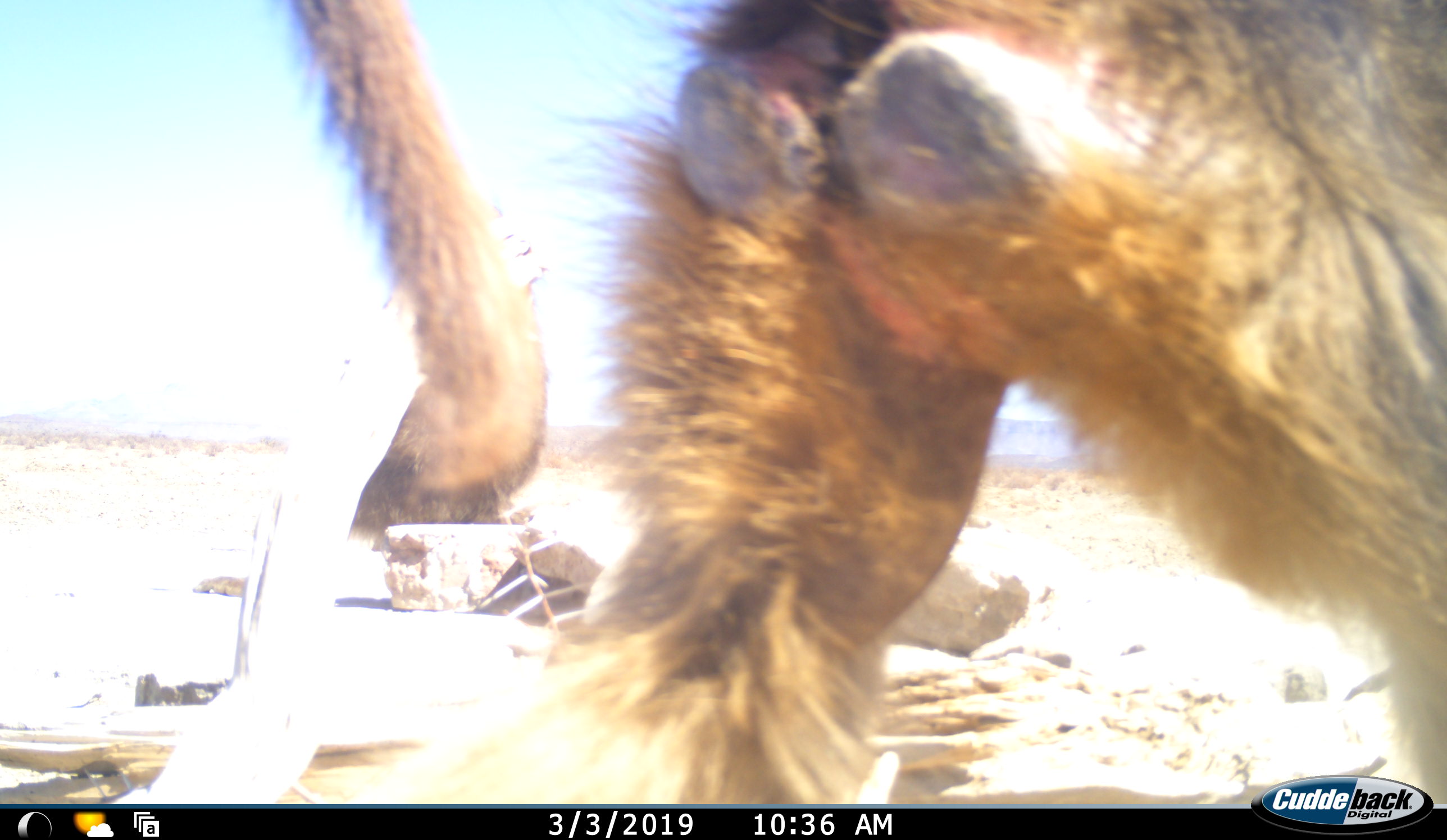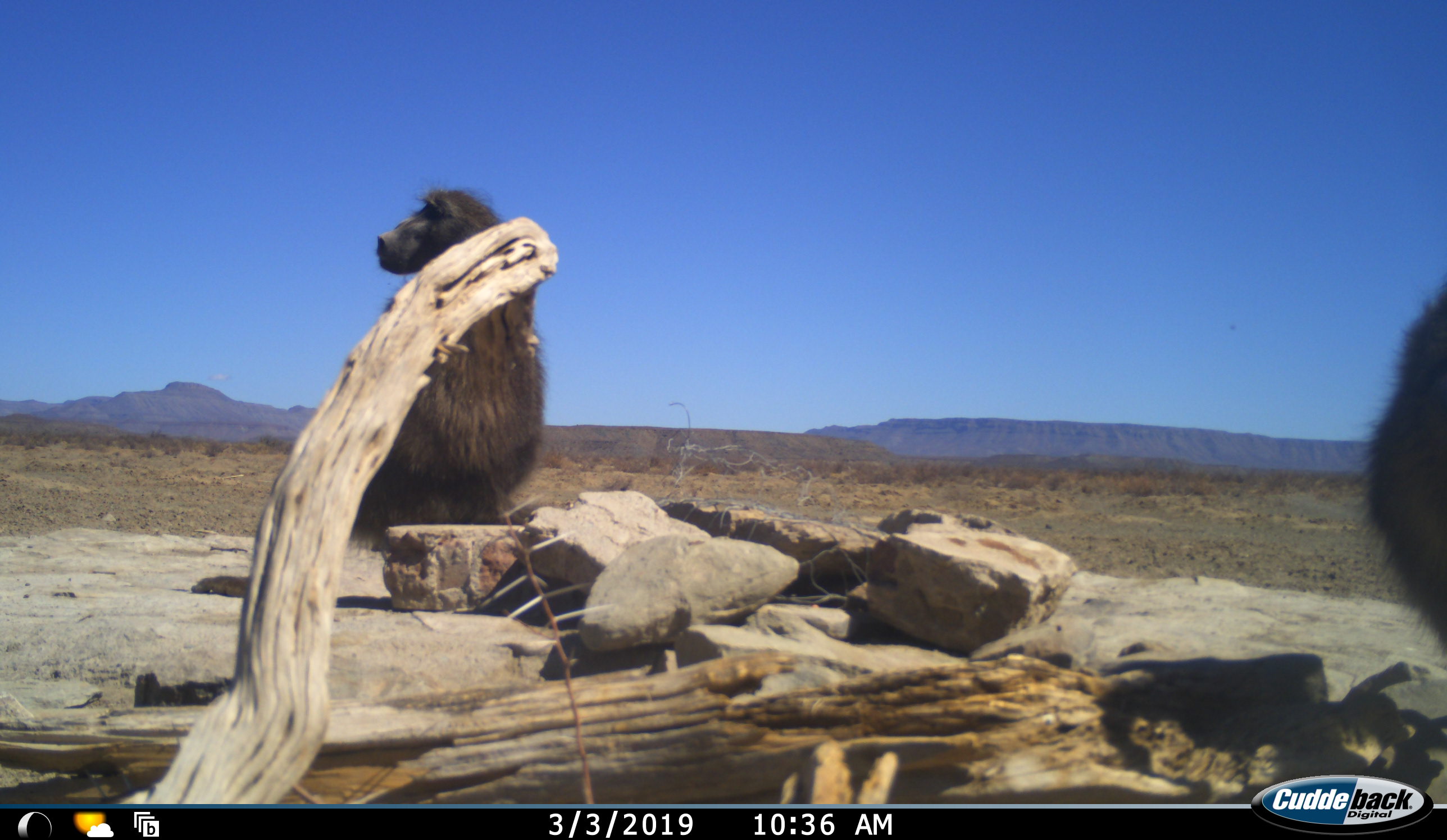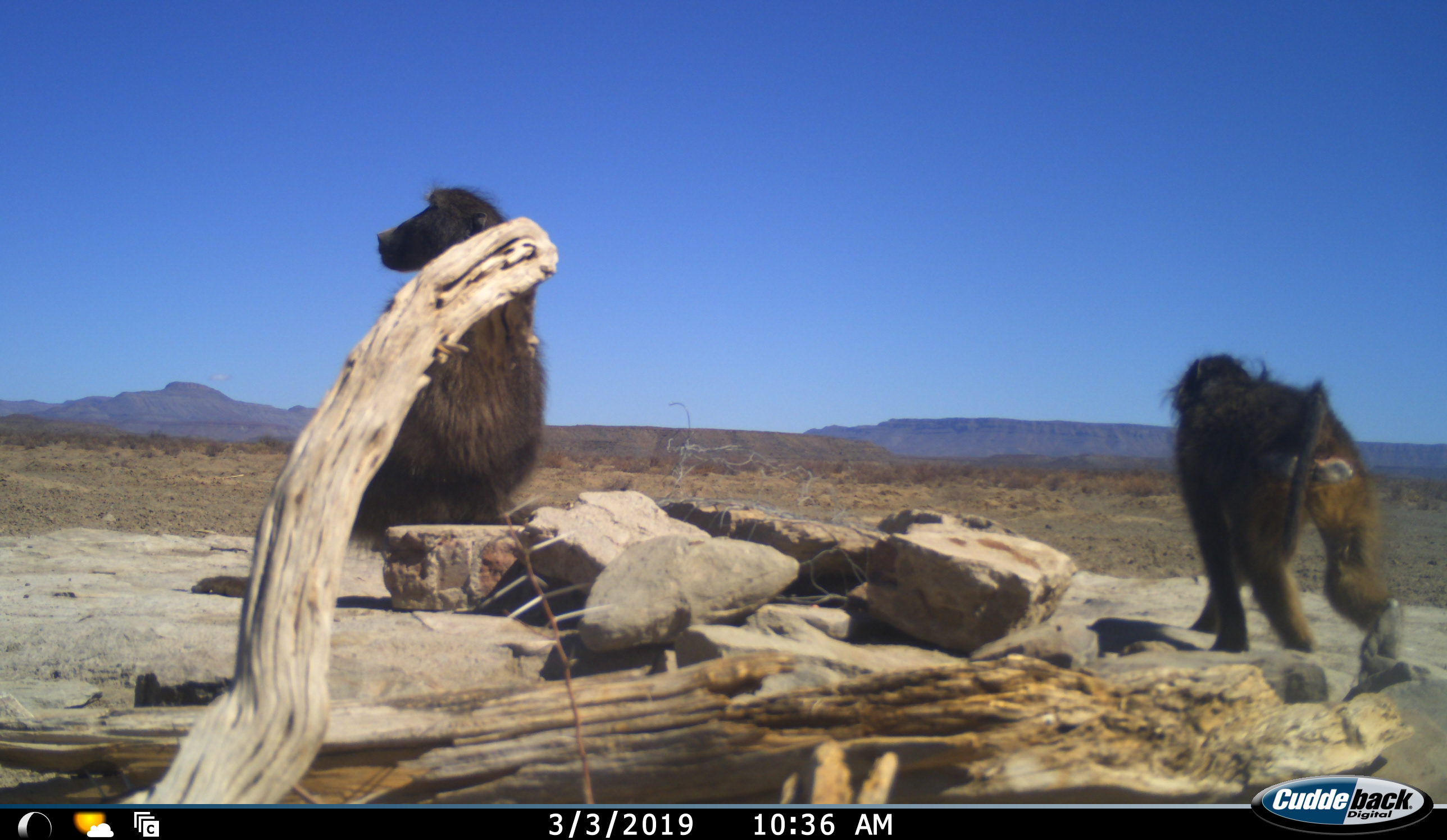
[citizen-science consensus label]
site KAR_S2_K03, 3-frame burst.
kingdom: Animalia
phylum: Chordata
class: Mammalia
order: Primates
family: Cercopithecidae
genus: Papio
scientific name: Papio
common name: baboon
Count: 2.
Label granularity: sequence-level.